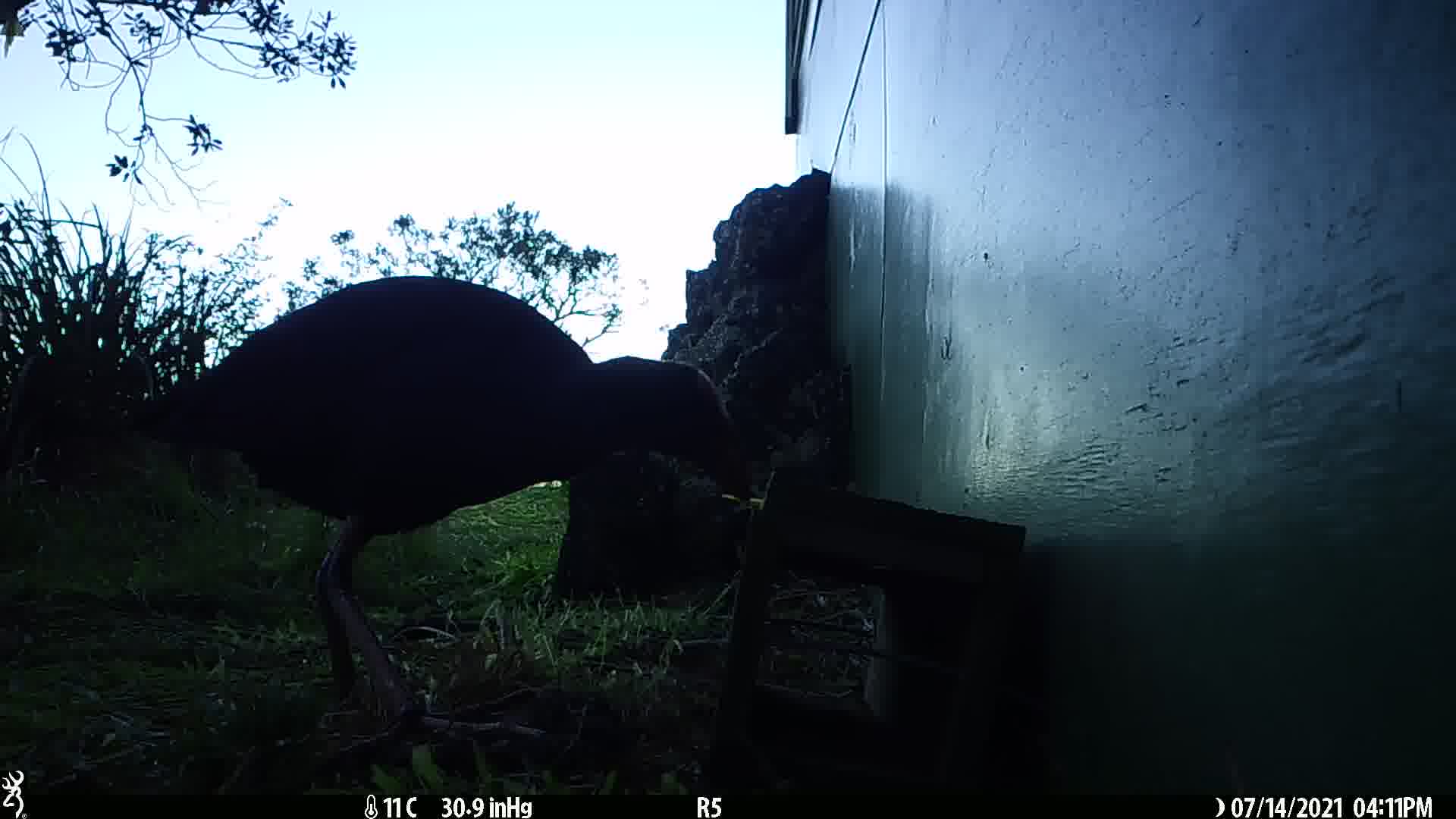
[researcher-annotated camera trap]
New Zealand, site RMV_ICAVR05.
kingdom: Animalia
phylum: Chordata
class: Aves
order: Gruiformes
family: Rallidae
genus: Porphyrio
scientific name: Porphyrio melanotus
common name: australasian swamphen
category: pukeko